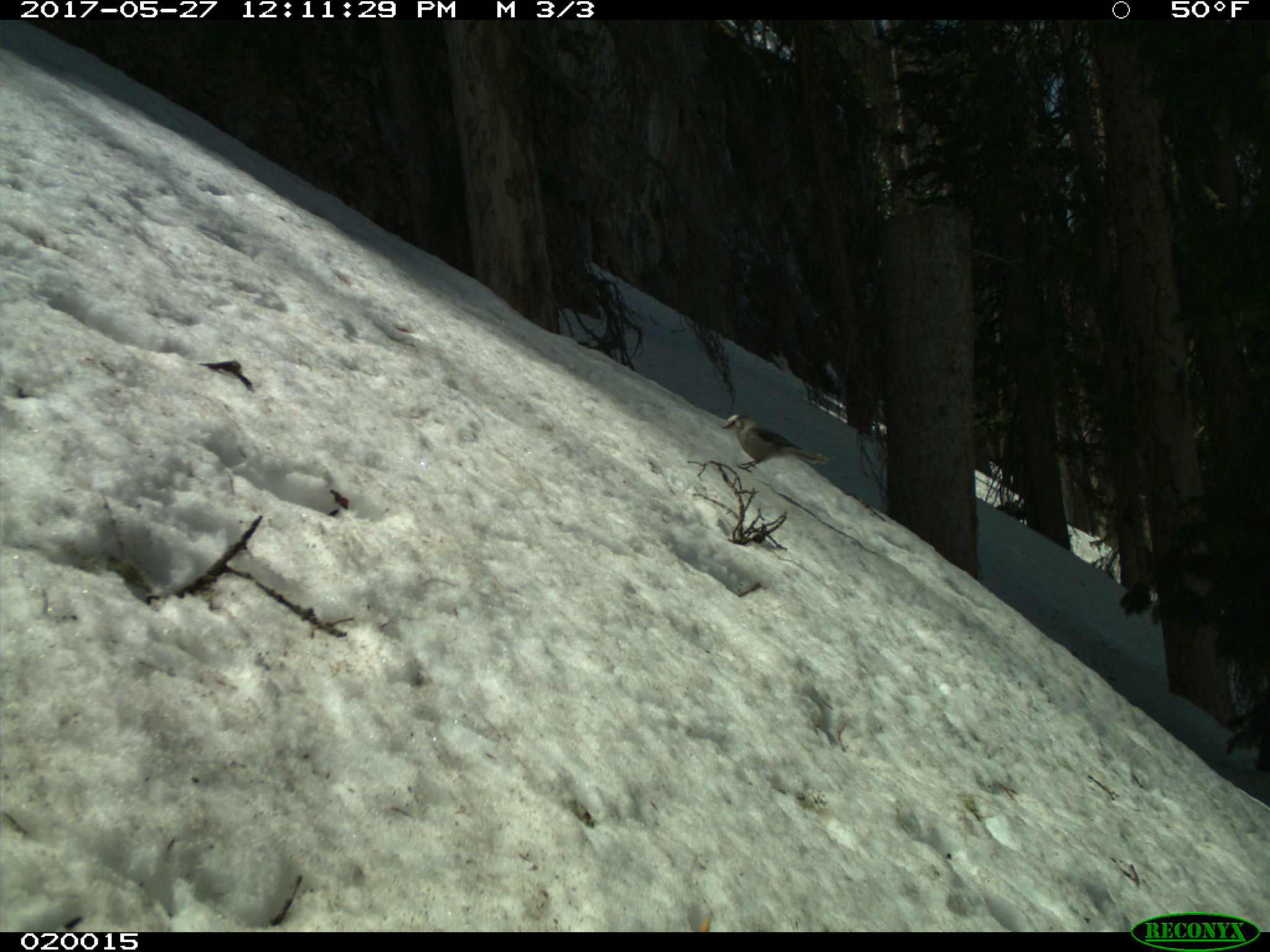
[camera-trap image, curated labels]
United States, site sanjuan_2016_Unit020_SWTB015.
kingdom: Animalia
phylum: Chordata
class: Aves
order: Passeriformes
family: Corvidae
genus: Perisoreus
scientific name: Perisoreus canadensis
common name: canada jay